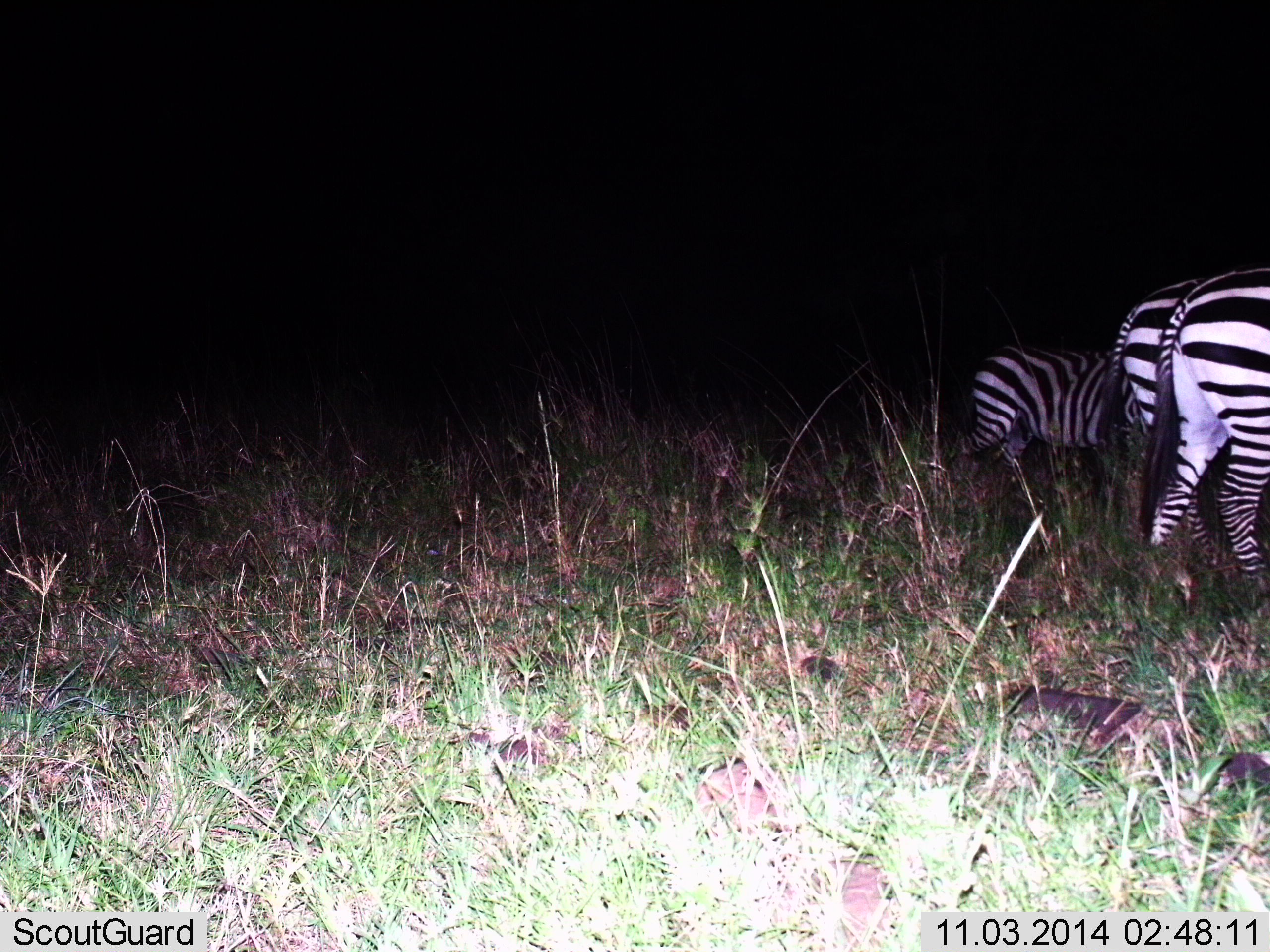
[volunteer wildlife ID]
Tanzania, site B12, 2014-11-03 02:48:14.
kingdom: Animalia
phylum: Chordata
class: Mammalia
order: Perissodactyla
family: Equidae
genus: Equus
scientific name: Equus quagga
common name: plains zebra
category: zebra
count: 3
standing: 60%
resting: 0%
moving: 50%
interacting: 0%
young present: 0%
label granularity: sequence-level